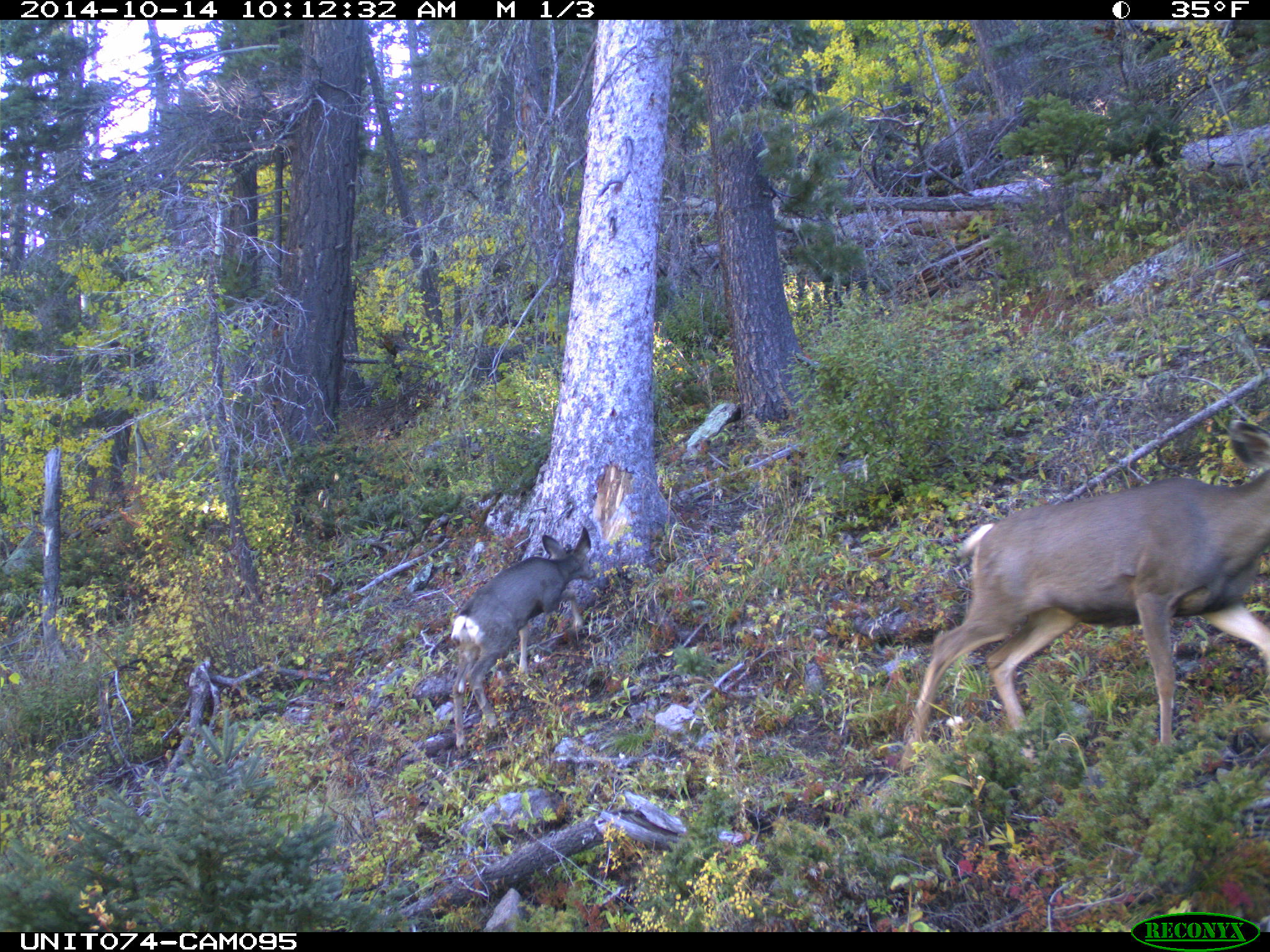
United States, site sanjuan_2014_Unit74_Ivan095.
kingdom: Animalia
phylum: Chordata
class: Mammalia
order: Artiodactyla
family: Cervidae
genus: Odocoileus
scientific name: Odocoileus hemionus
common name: mule deer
Odocoileus hemionus (mule deer).